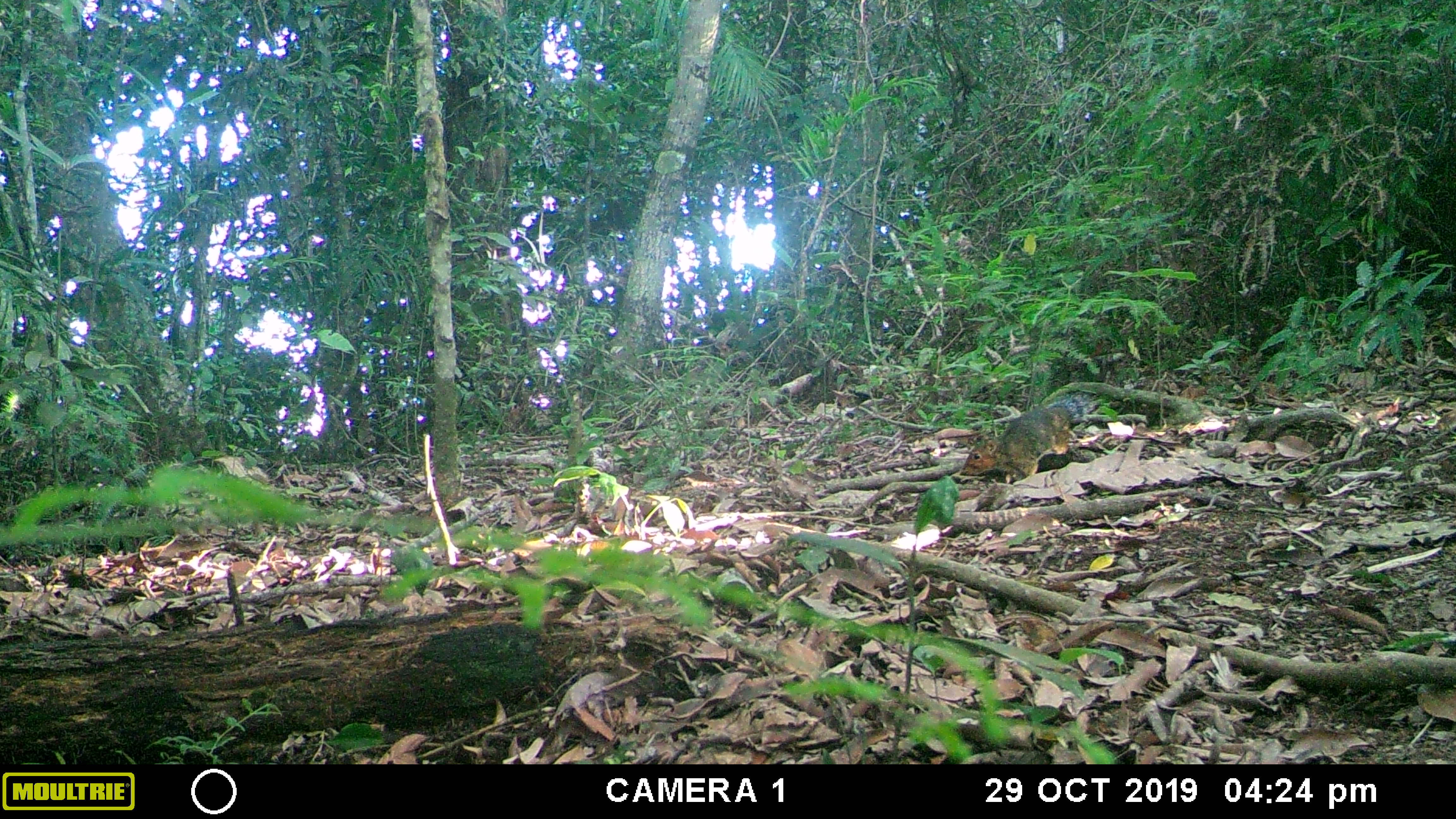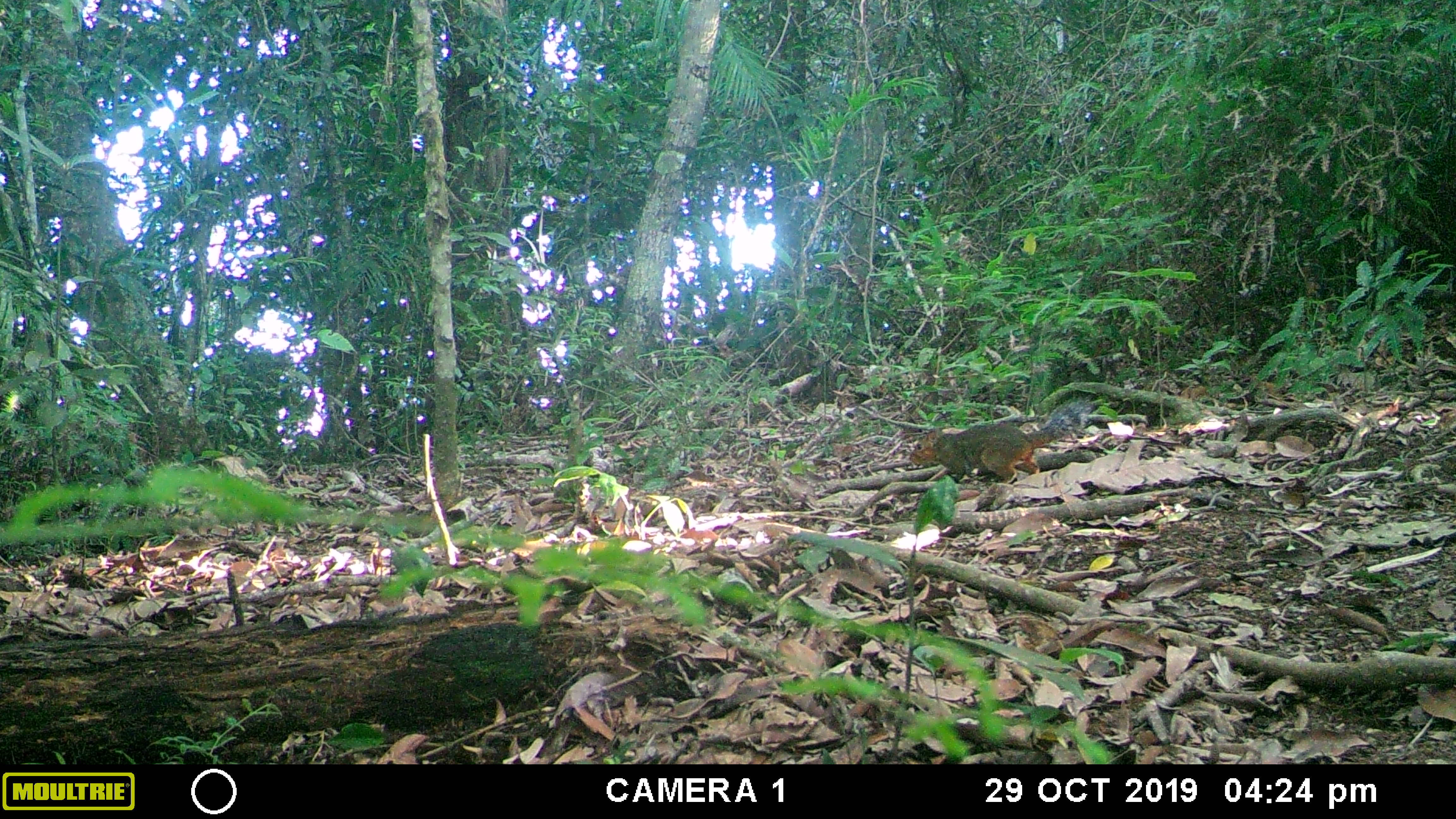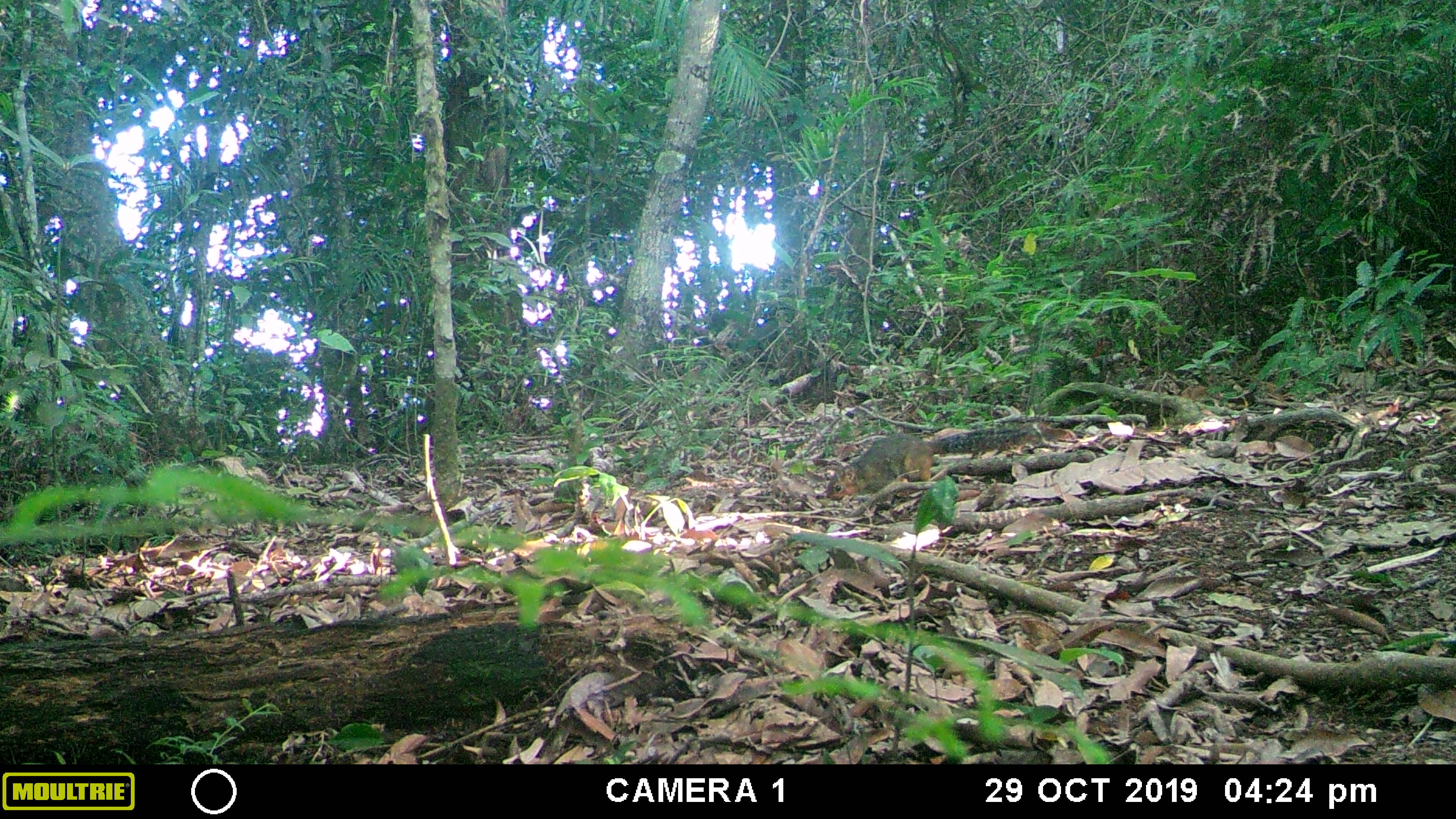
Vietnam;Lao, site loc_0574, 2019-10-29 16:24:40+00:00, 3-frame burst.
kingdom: Animalia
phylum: Chordata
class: Mammalia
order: Rodentia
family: Sciuridae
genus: Dremomys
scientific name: Dremomys rufigenis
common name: red-cheeked squirrel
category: red cheeked squirrel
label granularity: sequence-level